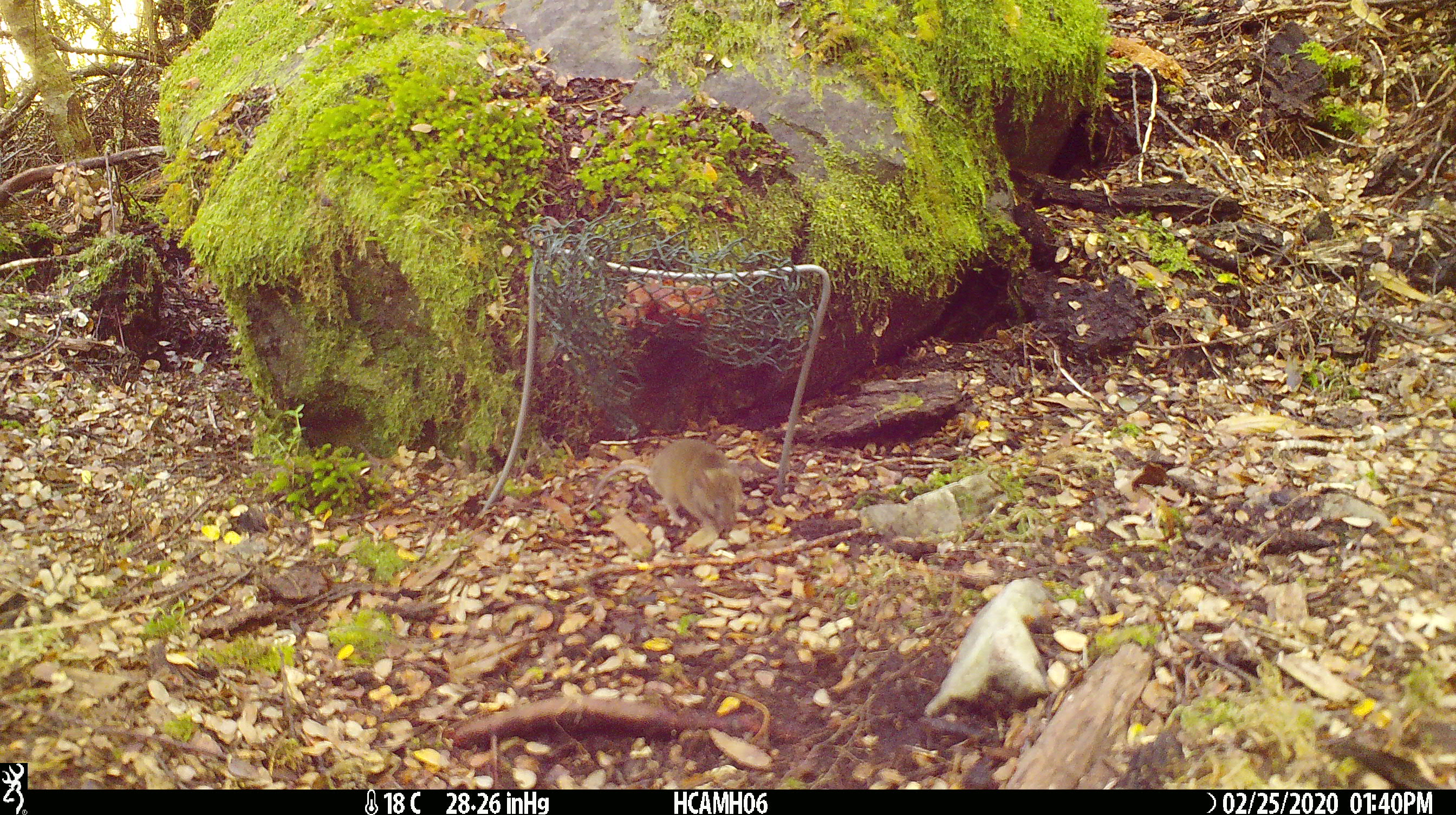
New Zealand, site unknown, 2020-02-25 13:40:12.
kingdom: Animalia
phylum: Chordata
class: Mammalia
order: Rodentia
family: Muridae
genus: Mus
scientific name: Mus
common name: mouse